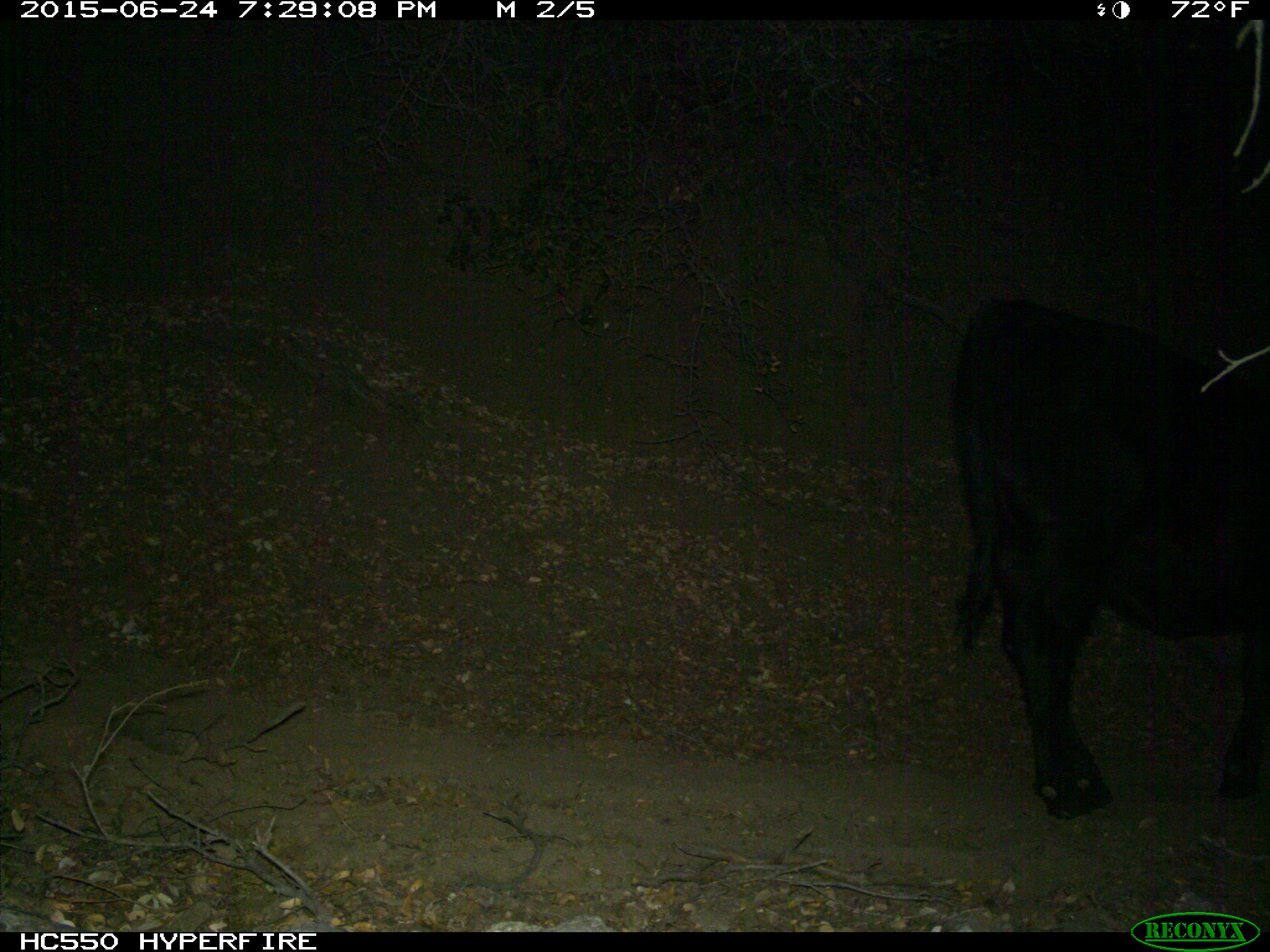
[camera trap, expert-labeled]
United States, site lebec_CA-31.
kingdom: Animalia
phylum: Chordata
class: Mammalia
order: Artiodactyla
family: Bovidae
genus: Bos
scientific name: Bos taurus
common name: domestic cow